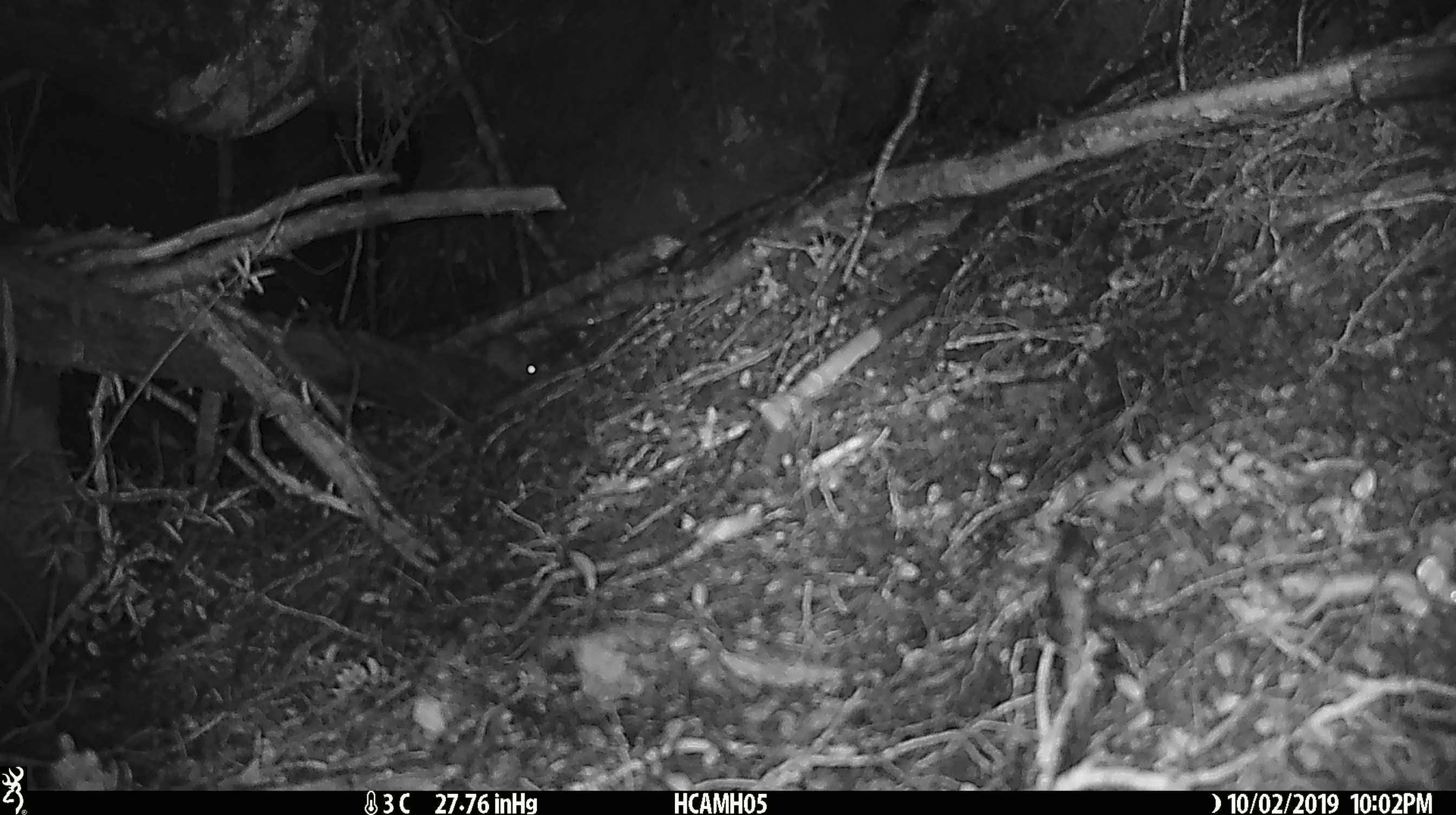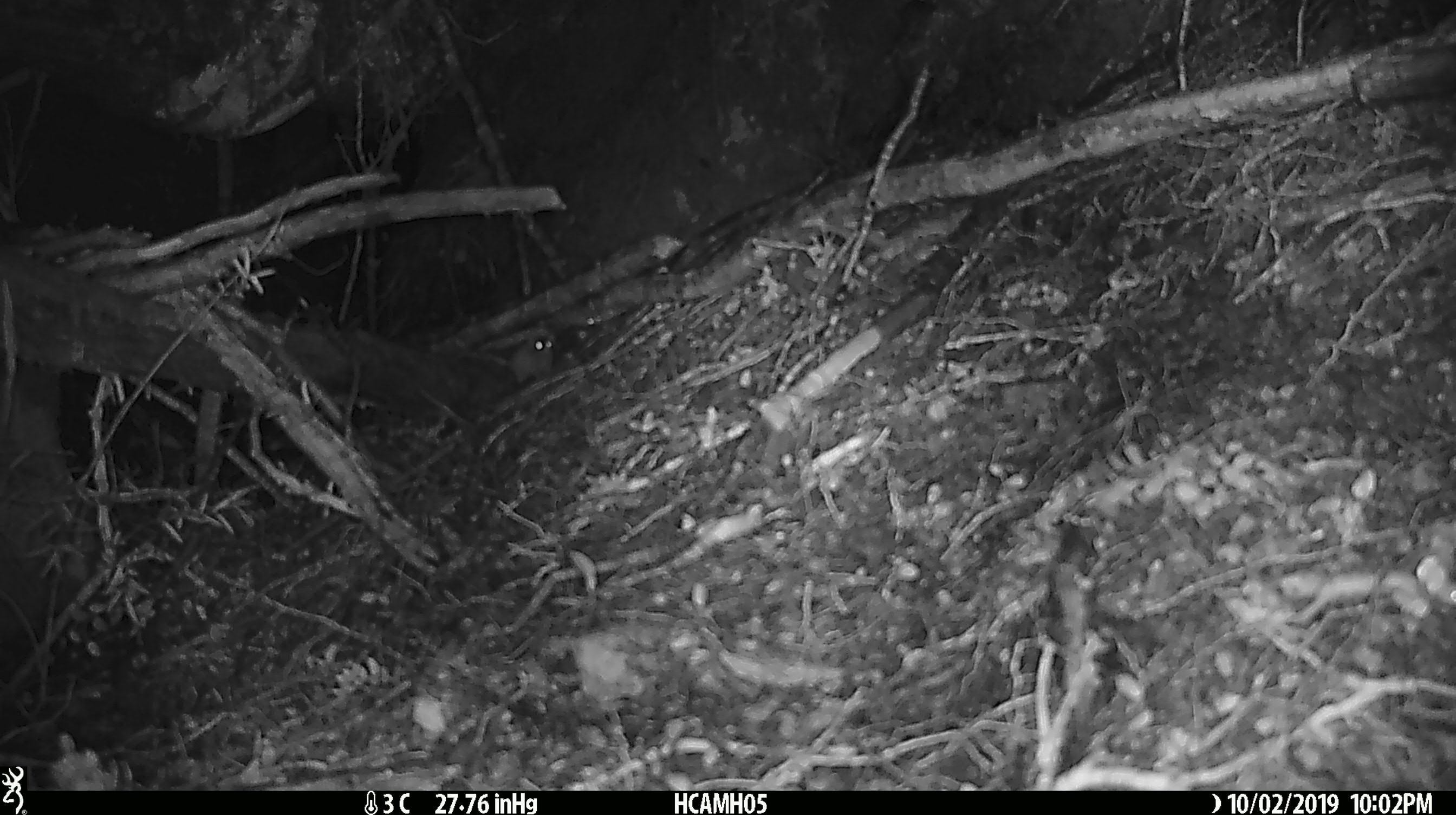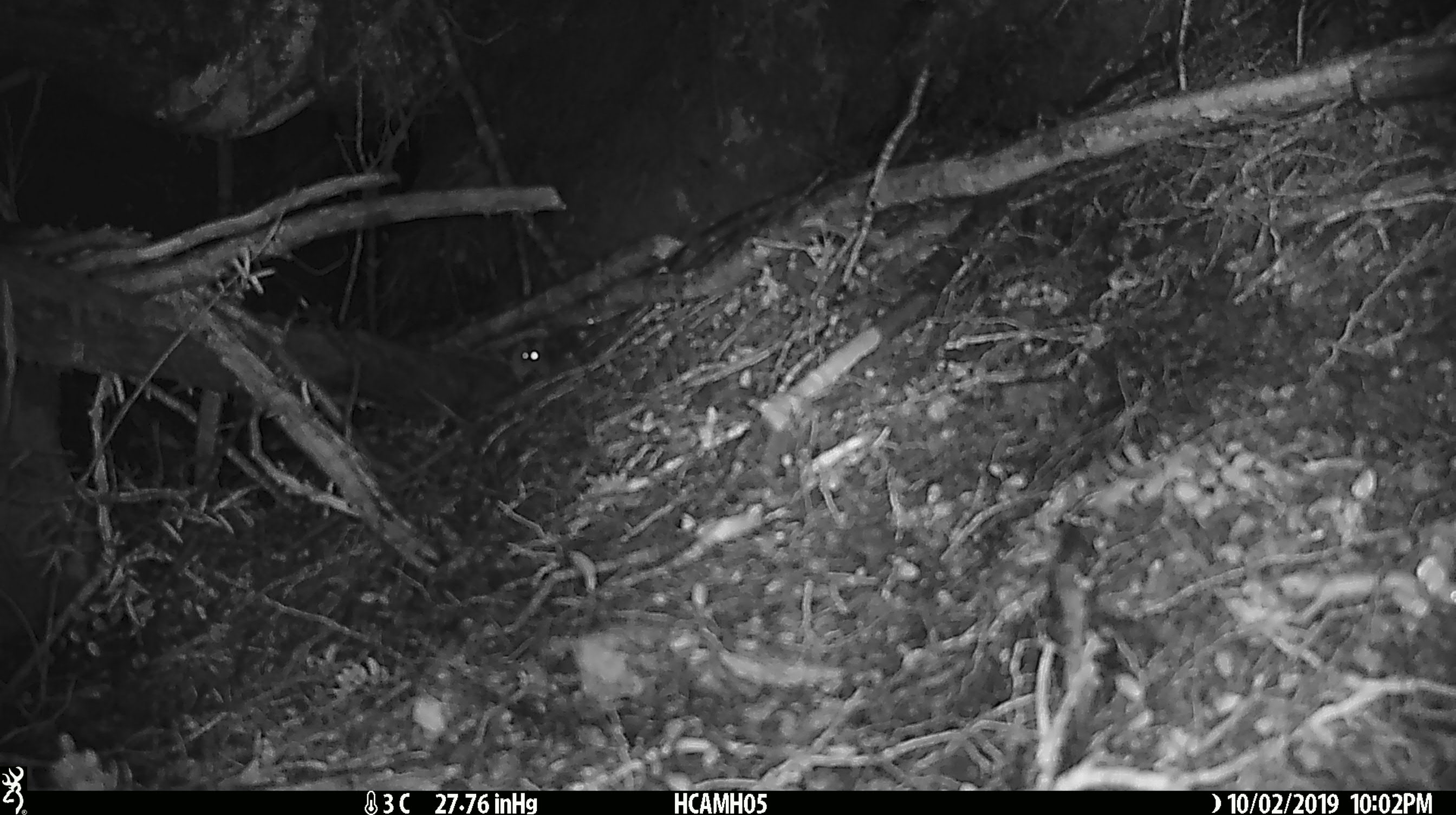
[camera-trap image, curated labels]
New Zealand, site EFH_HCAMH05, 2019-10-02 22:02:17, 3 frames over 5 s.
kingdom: Animalia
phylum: Chordata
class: Mammalia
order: Rodentia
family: Muridae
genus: Mus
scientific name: Mus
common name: mouse